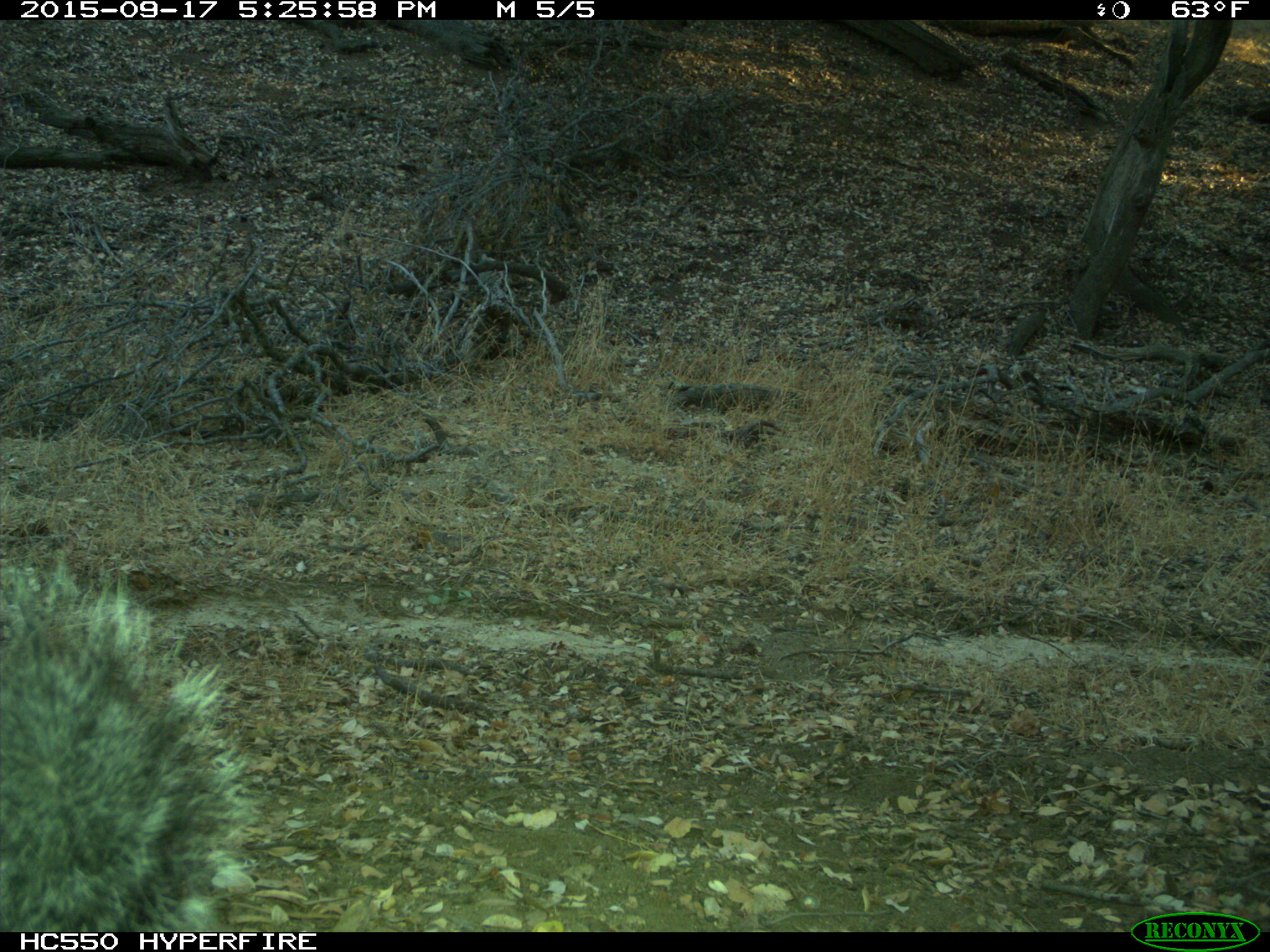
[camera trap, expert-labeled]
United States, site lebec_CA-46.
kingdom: Animalia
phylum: Chordata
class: Mammalia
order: Rodentia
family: Sciuridae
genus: Sciurus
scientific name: Sciurus carolinensis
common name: eastern gray squirrel